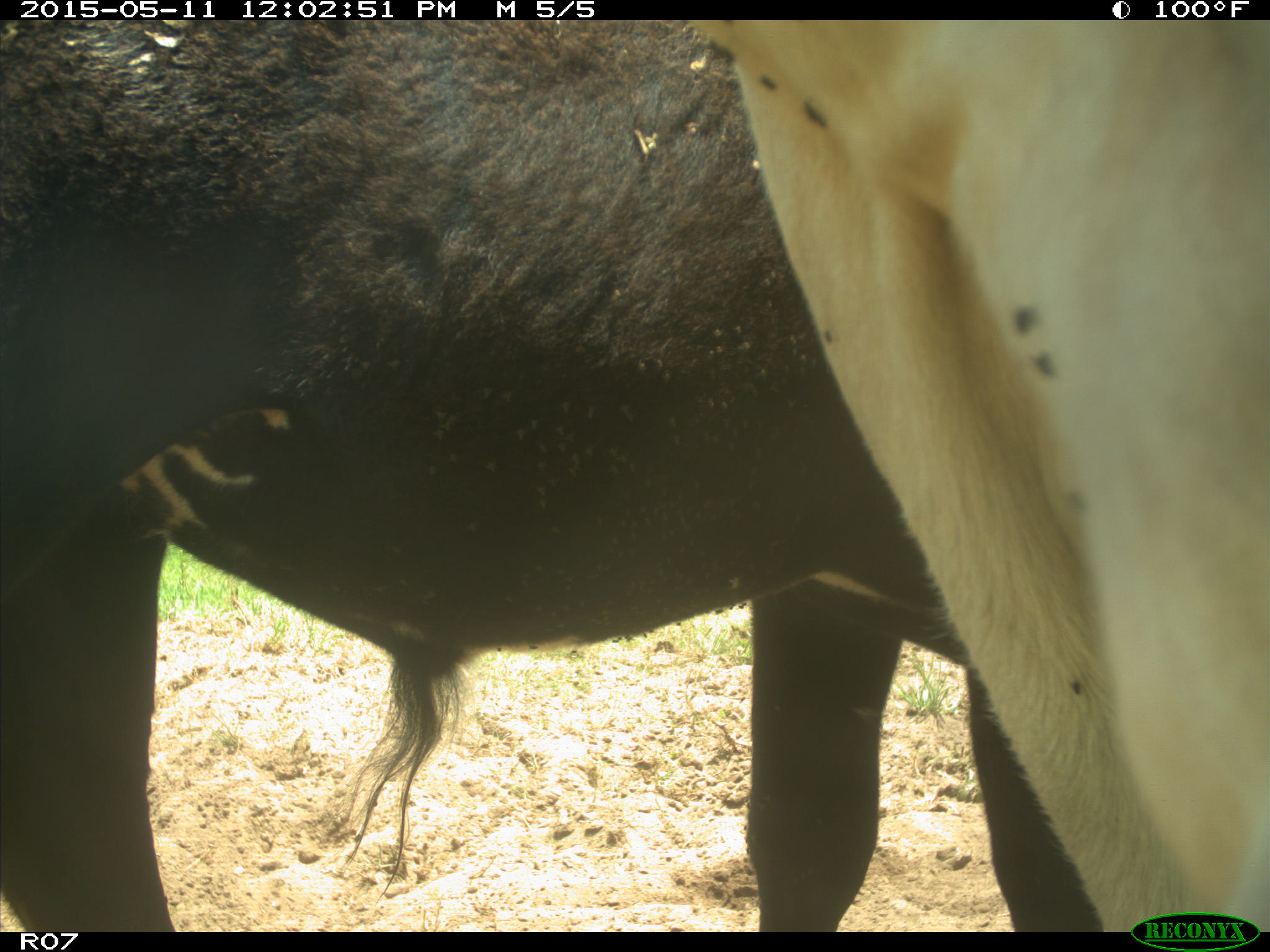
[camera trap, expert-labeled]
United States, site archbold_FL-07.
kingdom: Animalia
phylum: Chordata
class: Mammalia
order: Artiodactyla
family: Bovidae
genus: Bos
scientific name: Bos taurus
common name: domestic cow